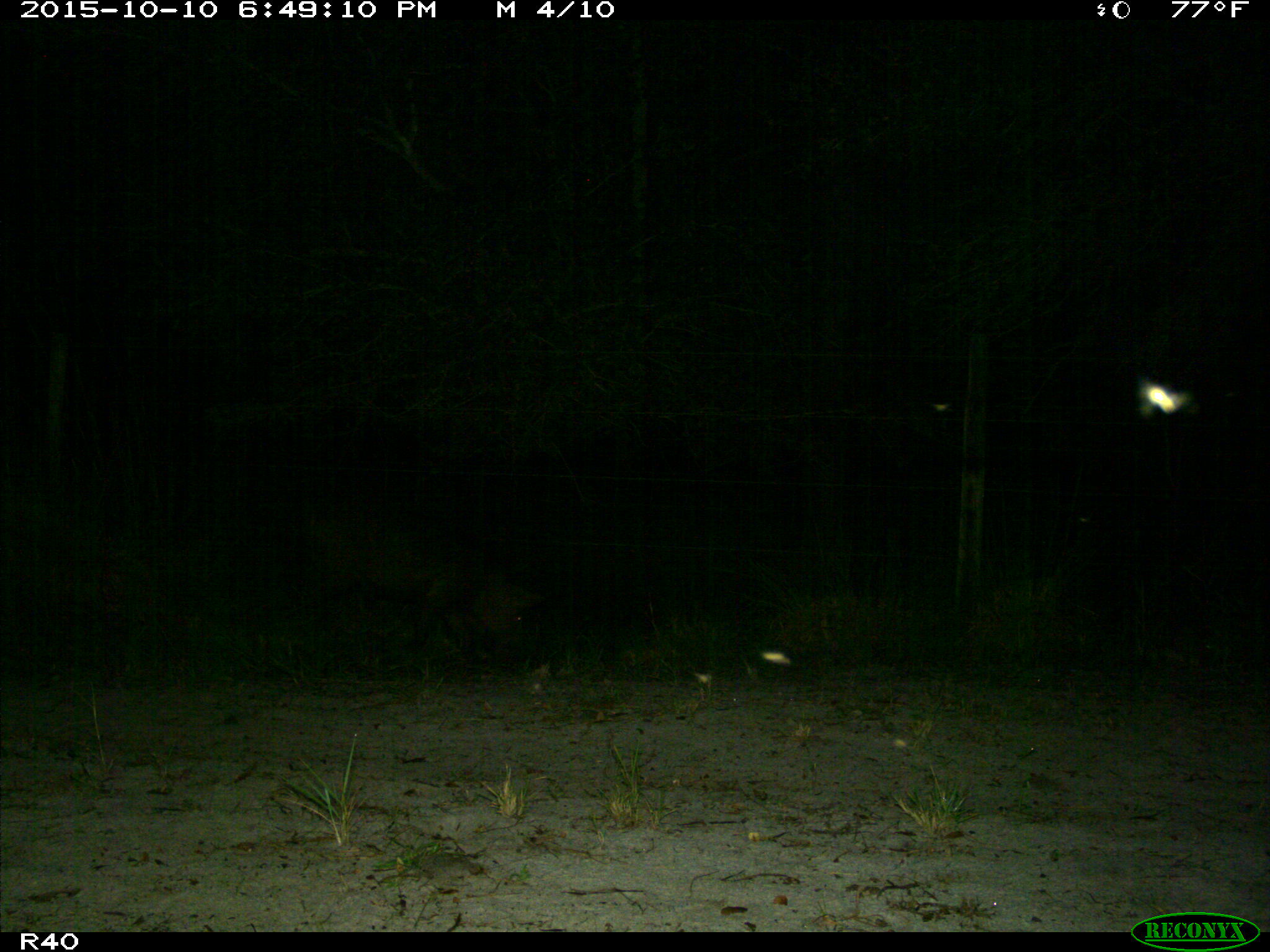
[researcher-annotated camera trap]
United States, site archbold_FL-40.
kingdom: Animalia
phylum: Chordata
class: Mammalia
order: Artiodactyla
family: Suidae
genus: Sus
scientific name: Sus scrofa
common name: wild boar